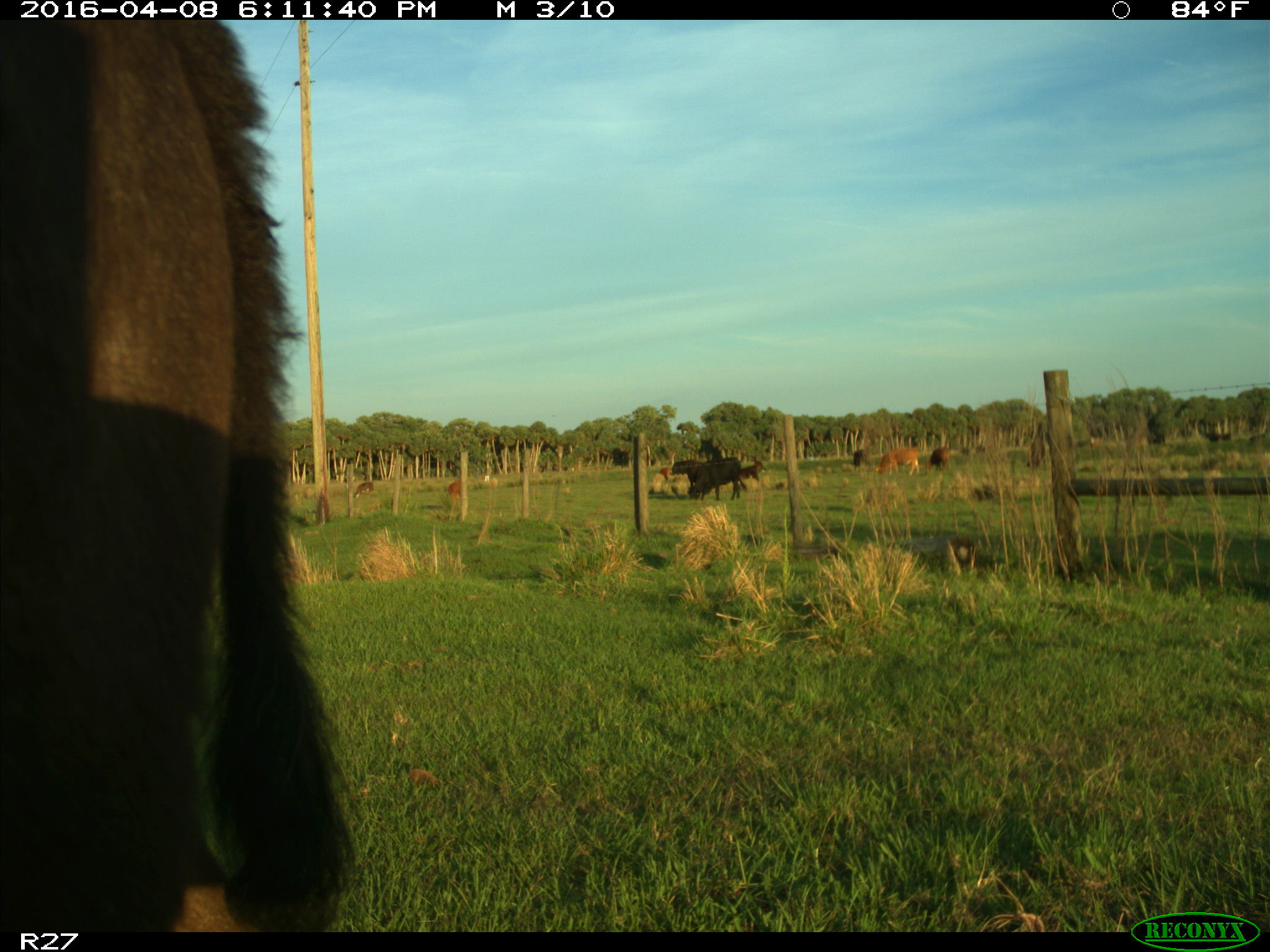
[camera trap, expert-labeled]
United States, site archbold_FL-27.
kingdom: Animalia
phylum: Chordata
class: Mammalia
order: Artiodactyla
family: Bovidae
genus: Bos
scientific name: Bos taurus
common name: domestic cow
Bos taurus (domestic cow).